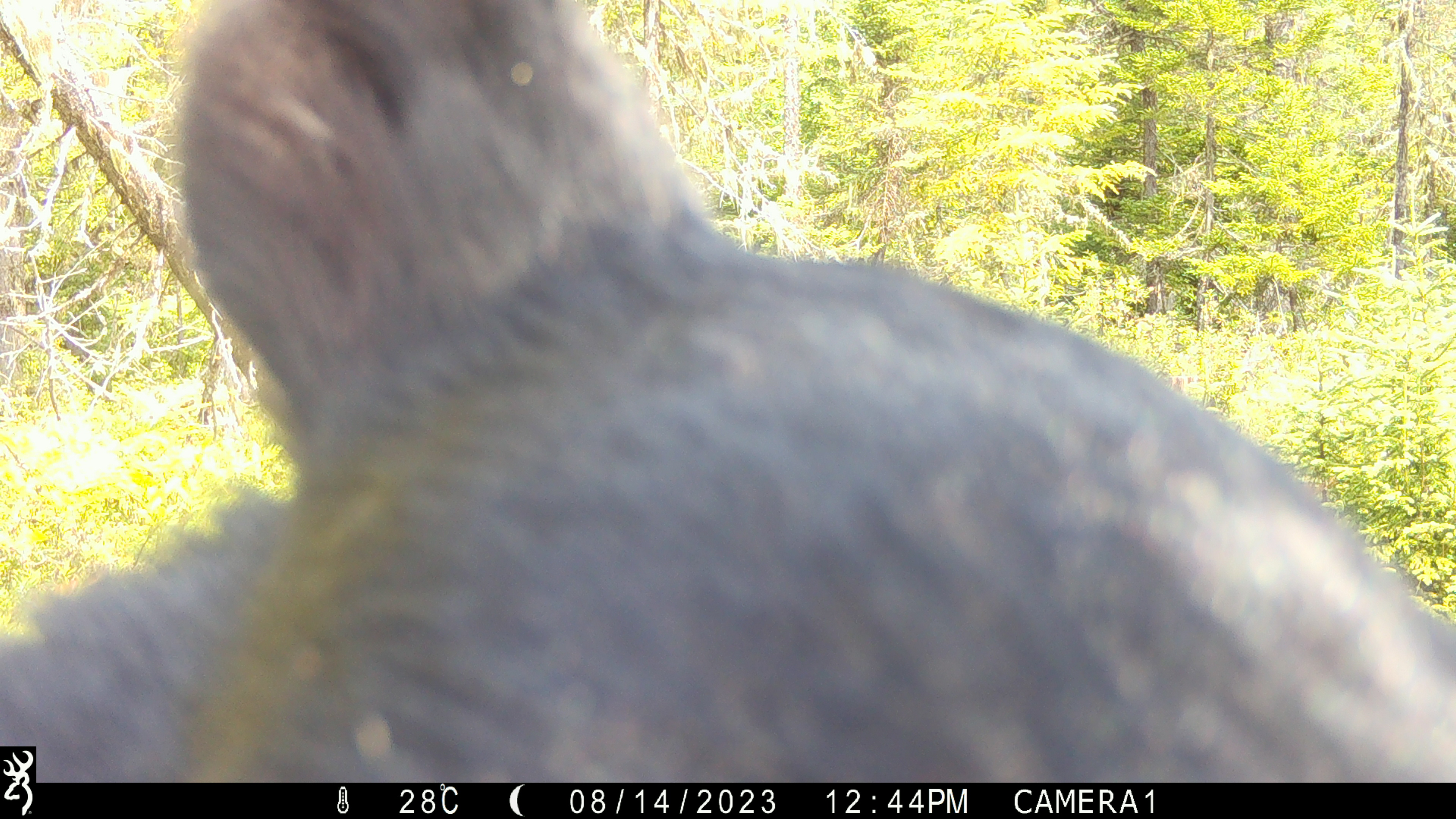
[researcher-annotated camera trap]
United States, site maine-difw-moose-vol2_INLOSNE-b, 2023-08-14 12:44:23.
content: unidentified animal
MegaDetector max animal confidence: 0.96